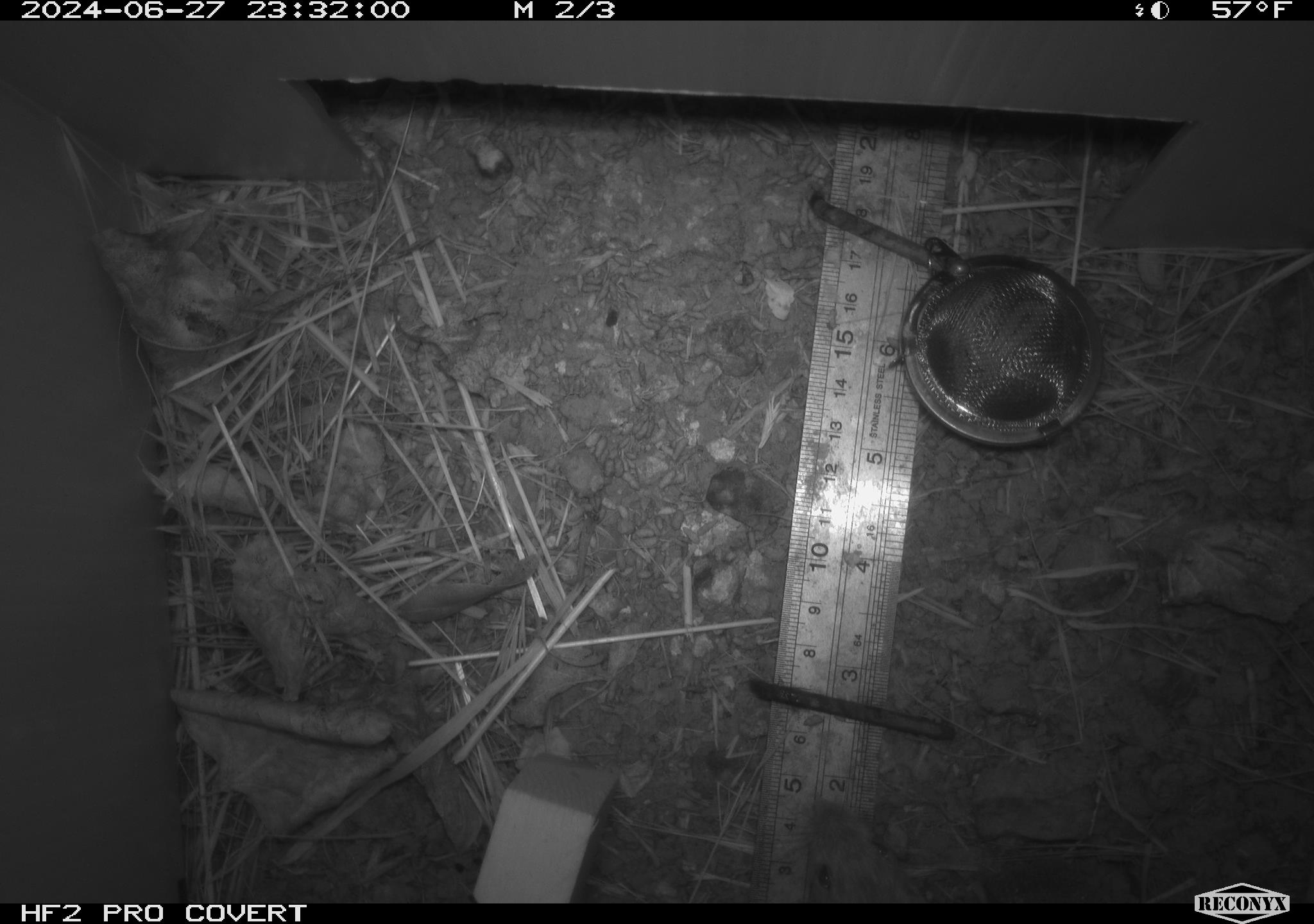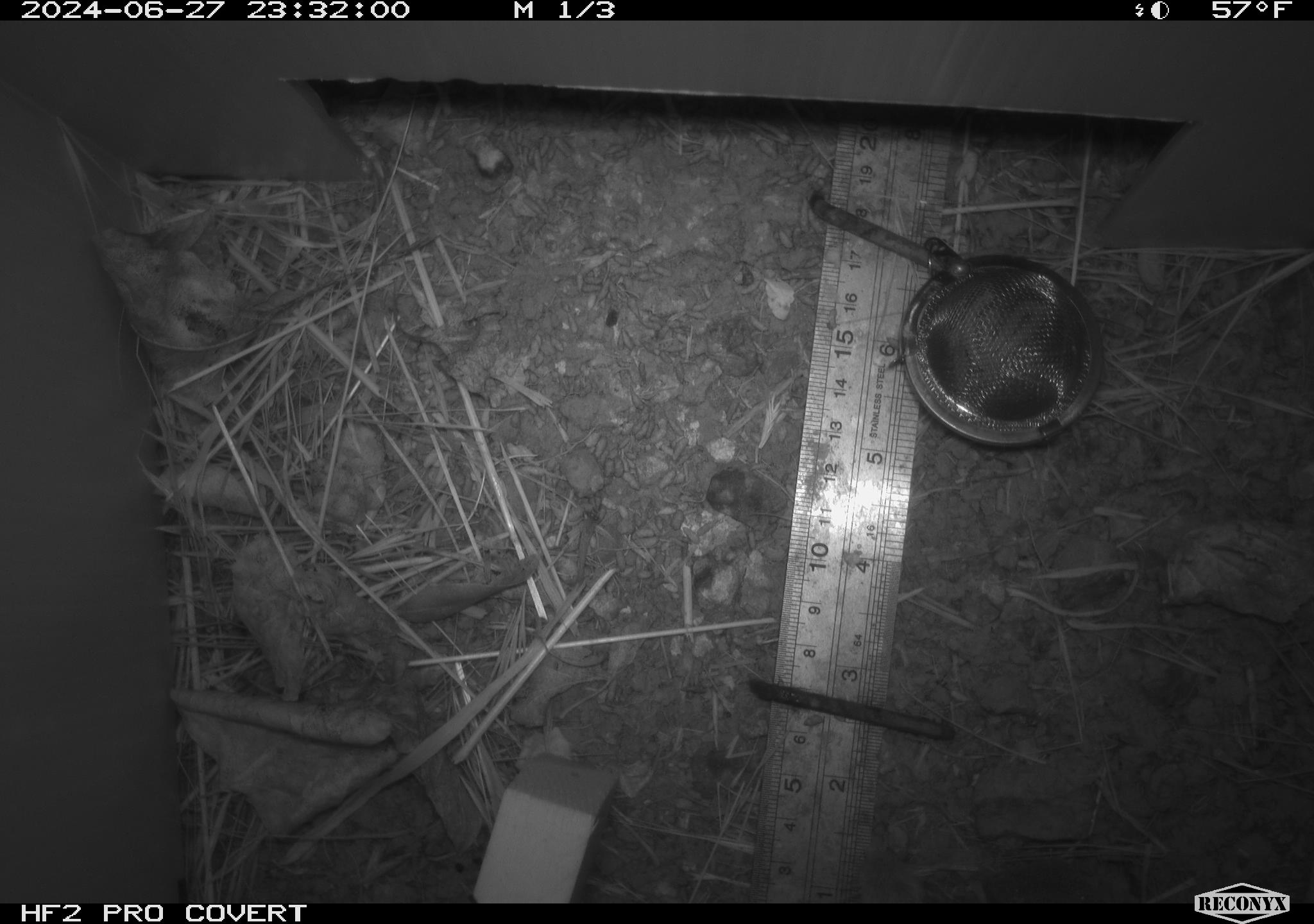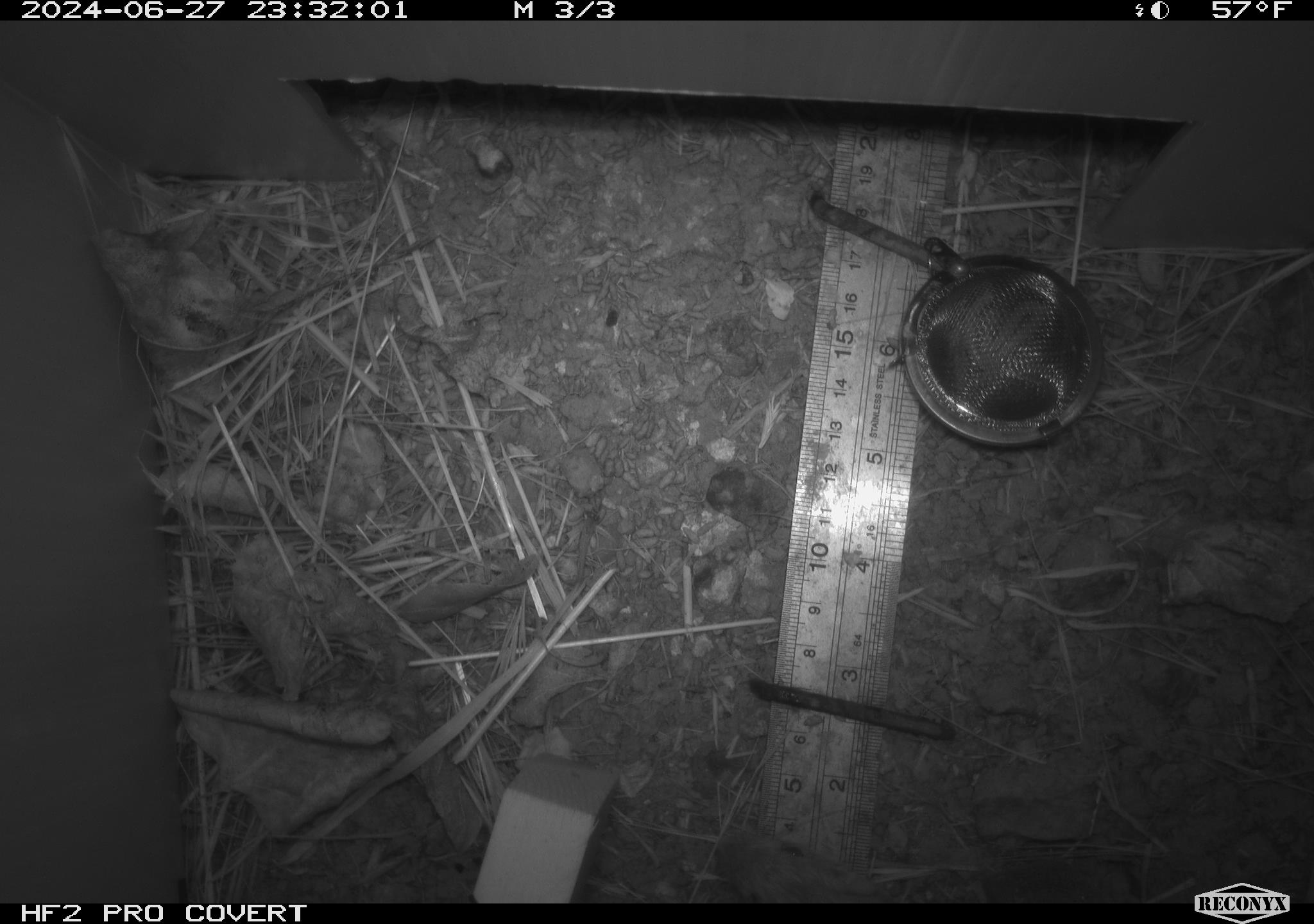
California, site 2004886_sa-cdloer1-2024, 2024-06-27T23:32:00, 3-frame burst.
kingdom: Animalia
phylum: Chordata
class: Mammalia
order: Rodentia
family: Heteromyidae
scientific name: Heteromyidae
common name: kangaroo rats and pocket mice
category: heteromyidae family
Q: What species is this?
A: Heteromyidae family (kangaroo rats and pocket mice) (Heteromyidae).